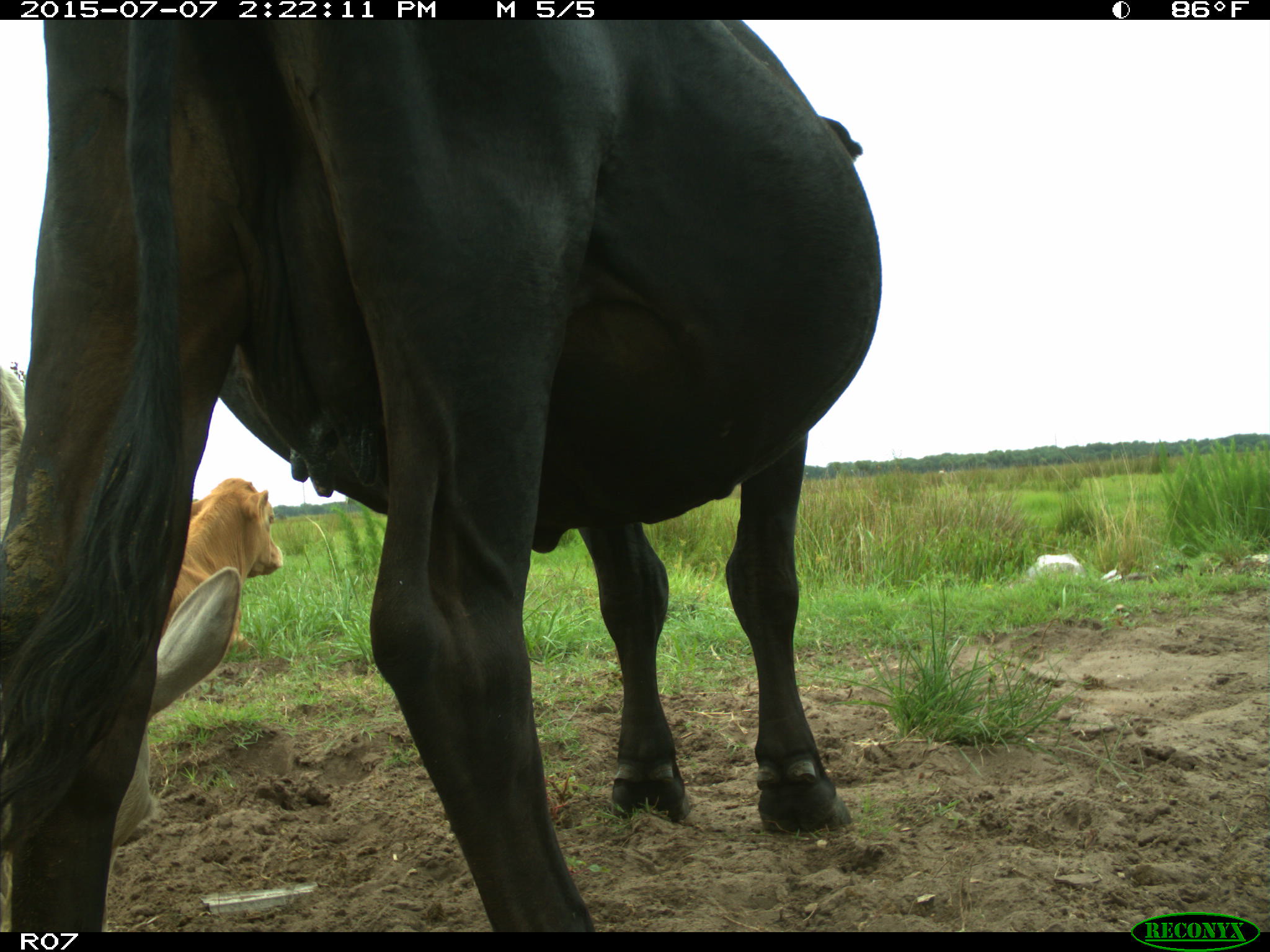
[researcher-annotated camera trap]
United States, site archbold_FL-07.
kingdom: Animalia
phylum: Chordata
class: Mammalia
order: Artiodactyla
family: Bovidae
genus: Bos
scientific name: Bos taurus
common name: domestic cow